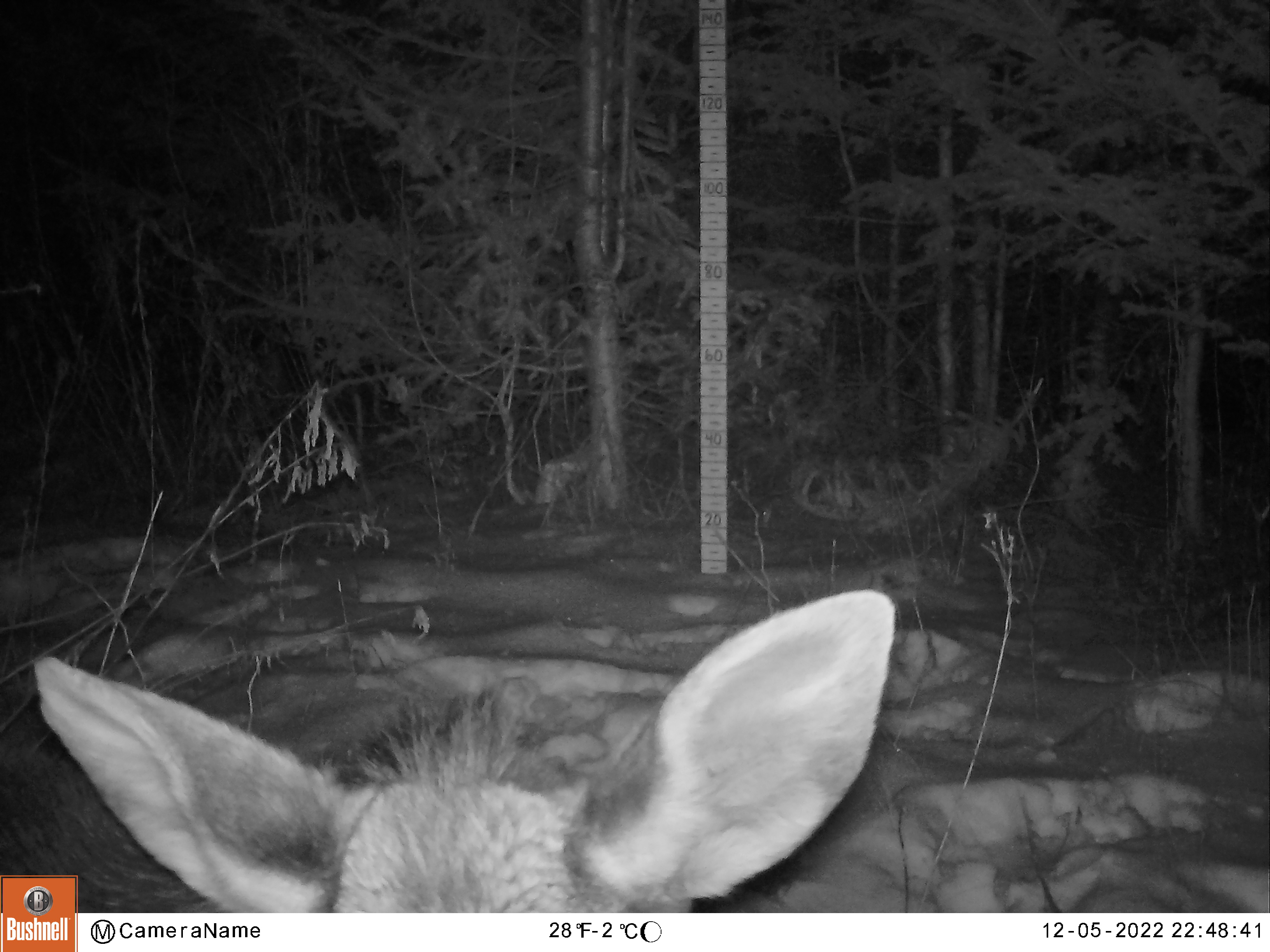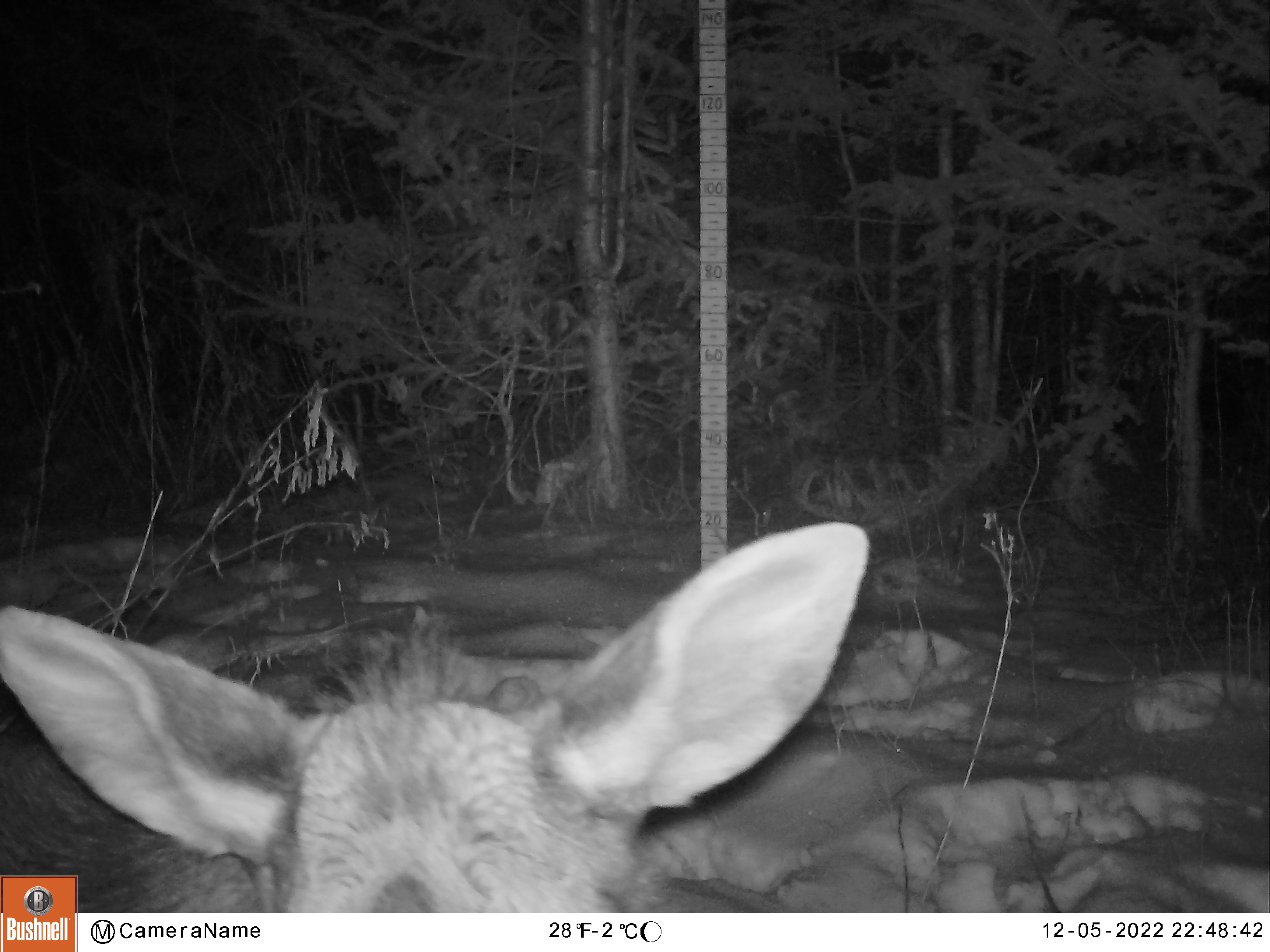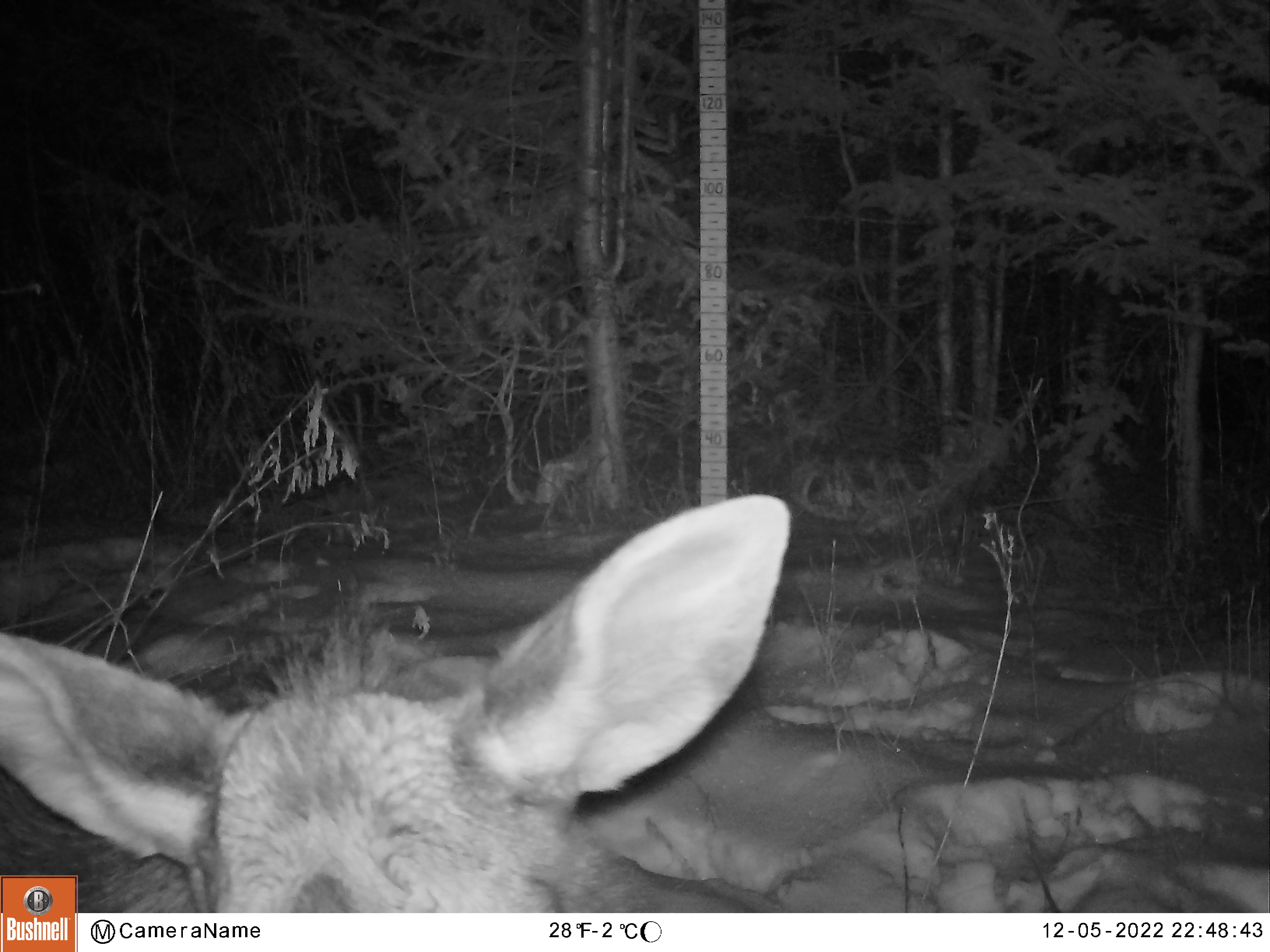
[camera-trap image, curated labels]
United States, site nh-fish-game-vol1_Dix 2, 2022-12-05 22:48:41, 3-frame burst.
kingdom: Animalia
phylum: Chordata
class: Mammalia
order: Artiodactyla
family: Cervidae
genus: Alces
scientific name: Alces alces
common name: moose